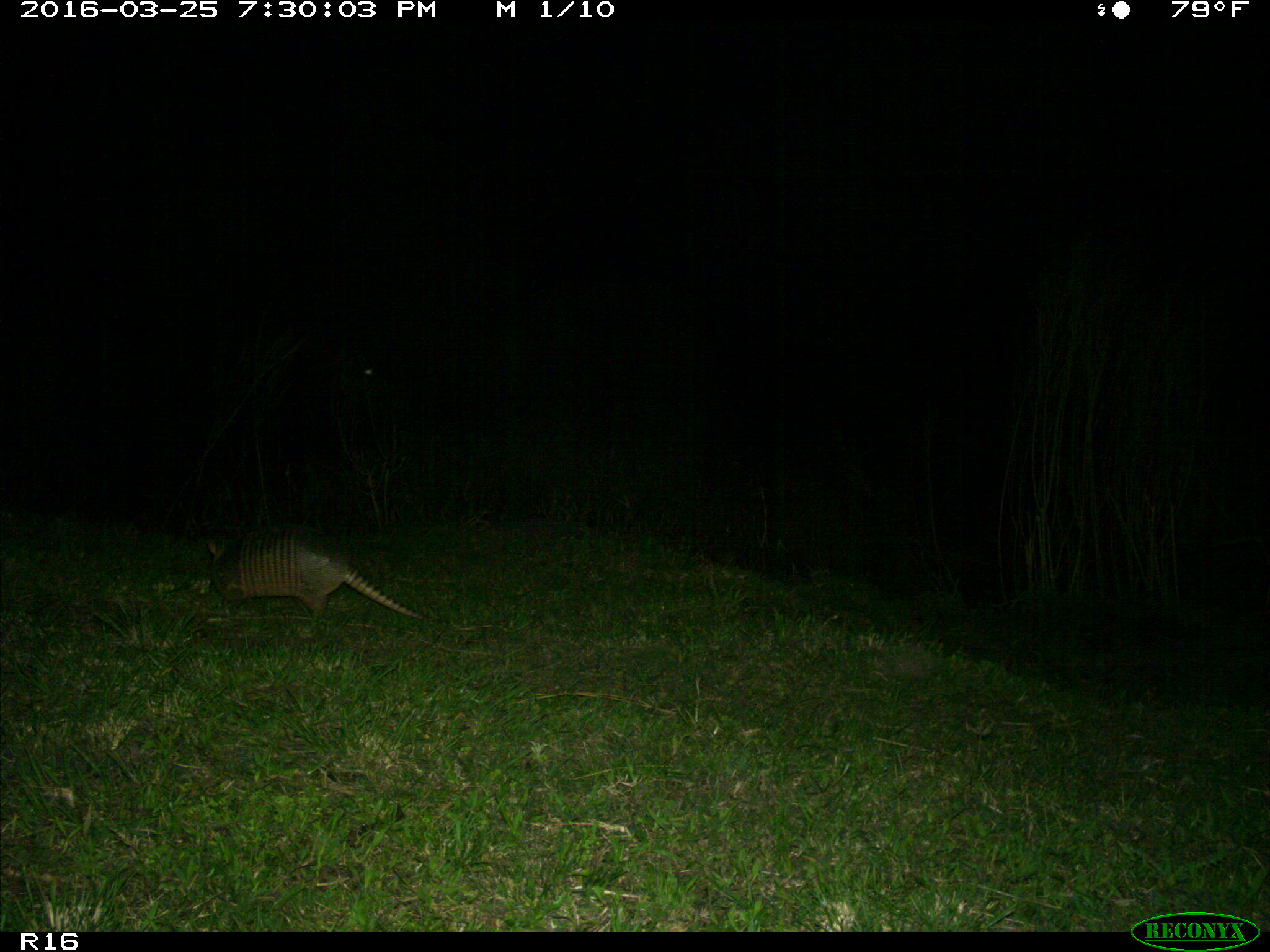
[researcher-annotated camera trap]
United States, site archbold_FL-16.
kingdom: Animalia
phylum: Chordata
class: Mammalia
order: Cingulata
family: Dasypodidae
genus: Dasypus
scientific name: Dasypus novemcinctus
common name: nine-banded armadillo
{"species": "Dasypus novemcinctus (nine-banded armadillo)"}